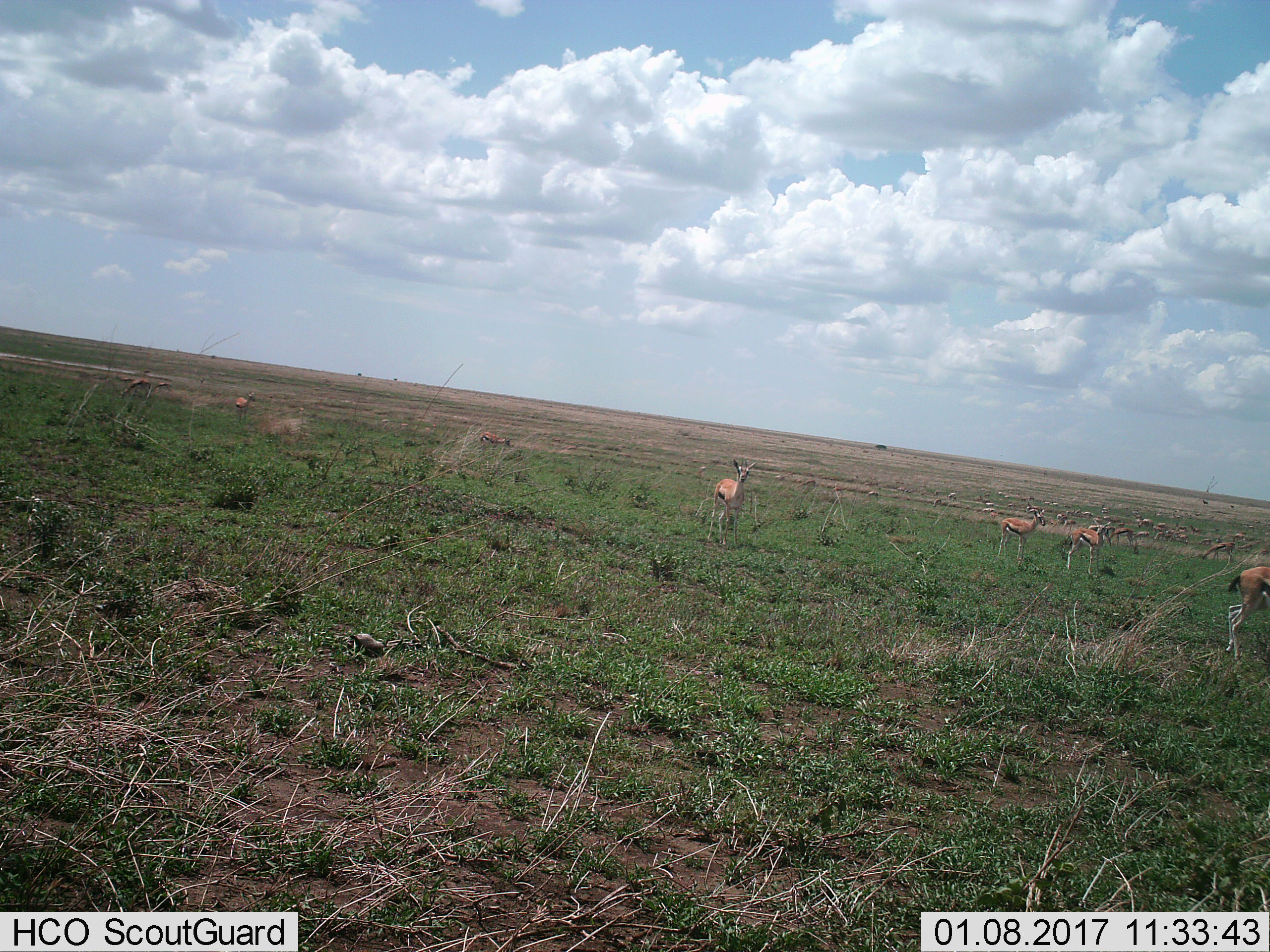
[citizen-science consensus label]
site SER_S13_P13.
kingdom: Animalia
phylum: Chordata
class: Mammalia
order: Artiodactyla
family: Bovidae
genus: Eudorcas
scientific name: Eudorcas thomsonii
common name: thomson's gazelle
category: gazellethomsons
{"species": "gazellethomsons (thomson's gazelle) (Eudorcas thomsonii)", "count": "11-50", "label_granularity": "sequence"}